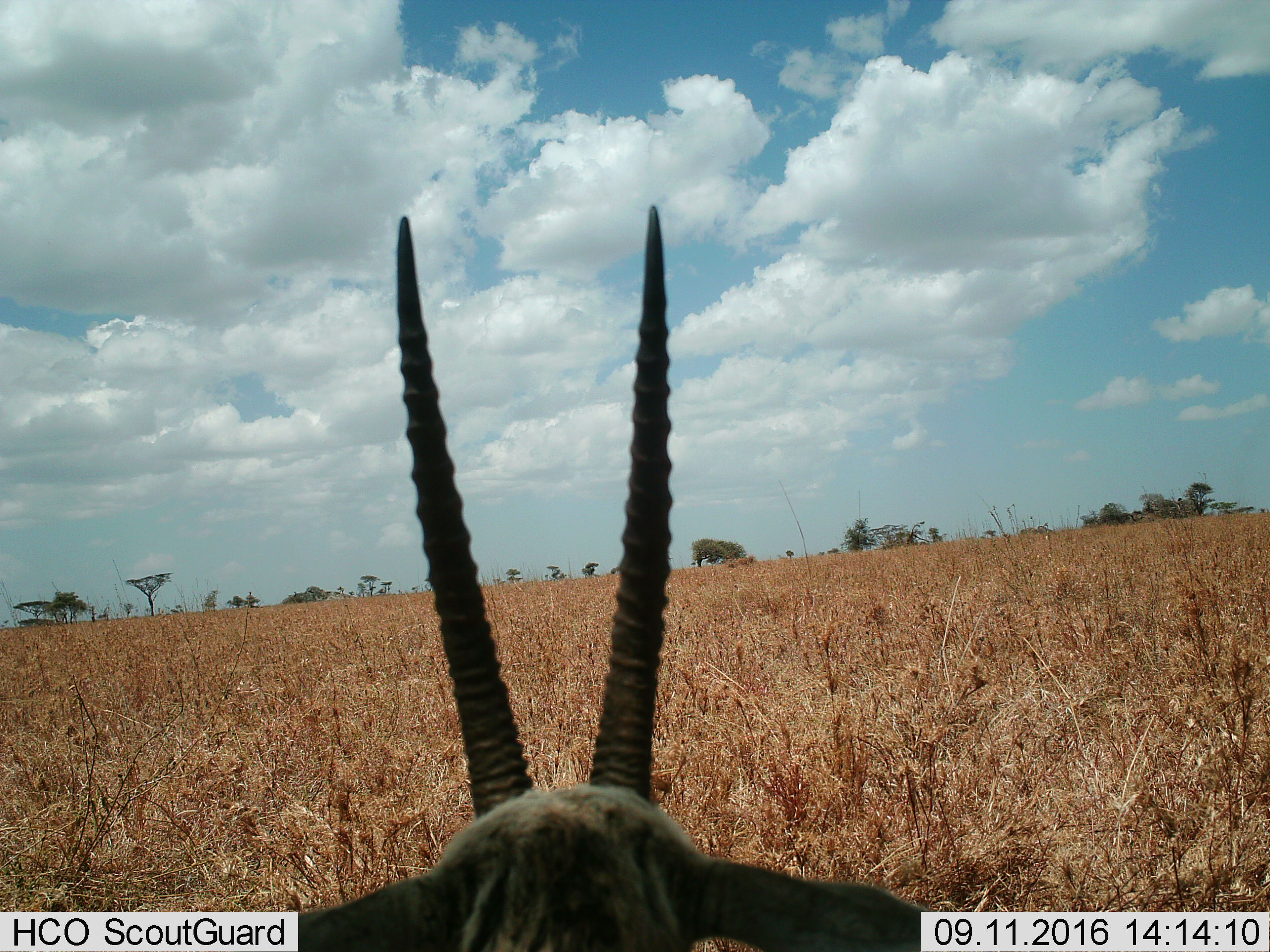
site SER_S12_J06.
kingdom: Animalia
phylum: Chordata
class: Mammalia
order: Artiodactyla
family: Bovidae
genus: Eudorcas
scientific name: Eudorcas thomsonii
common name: thomson's gazelle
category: gazellethomsons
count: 1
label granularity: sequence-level